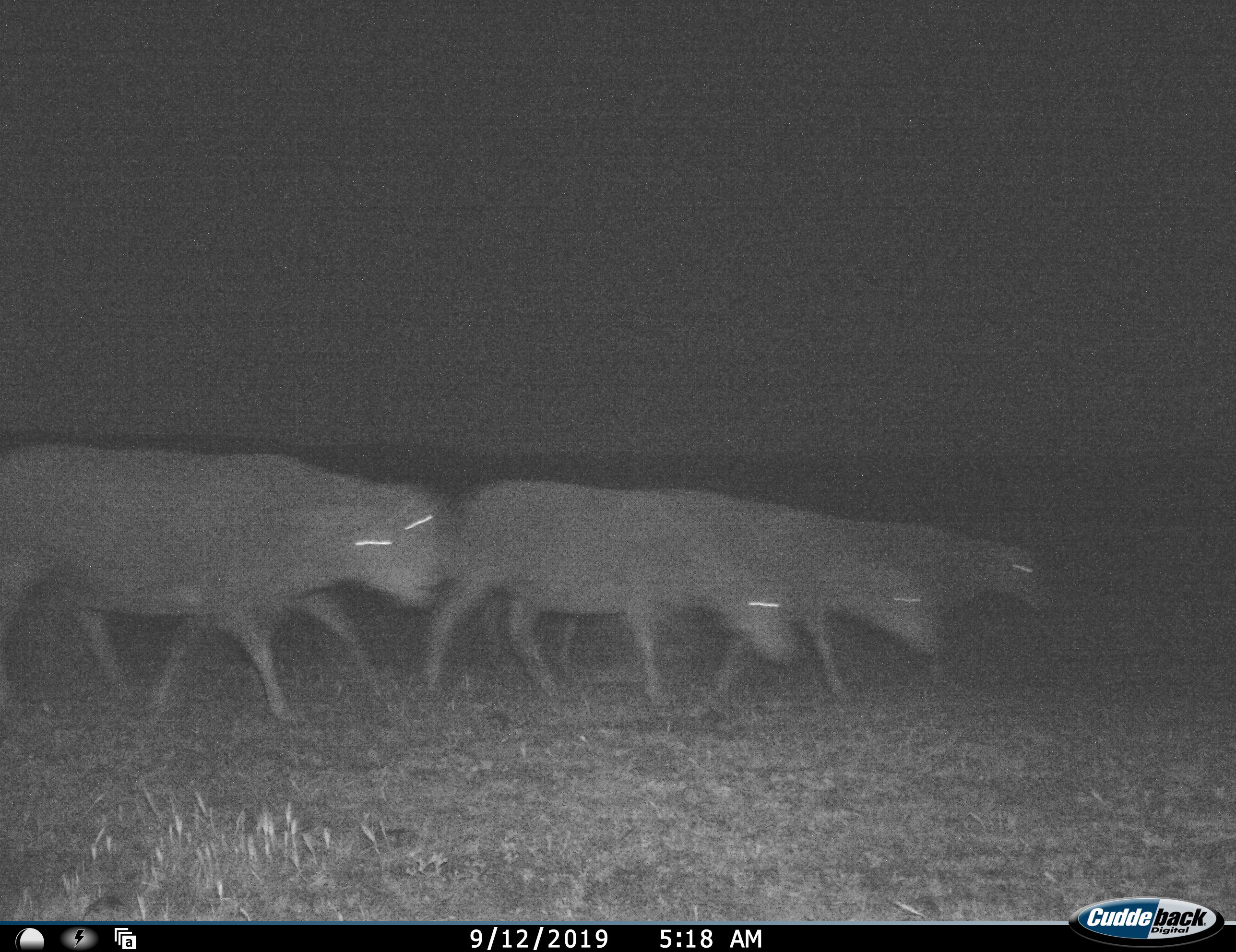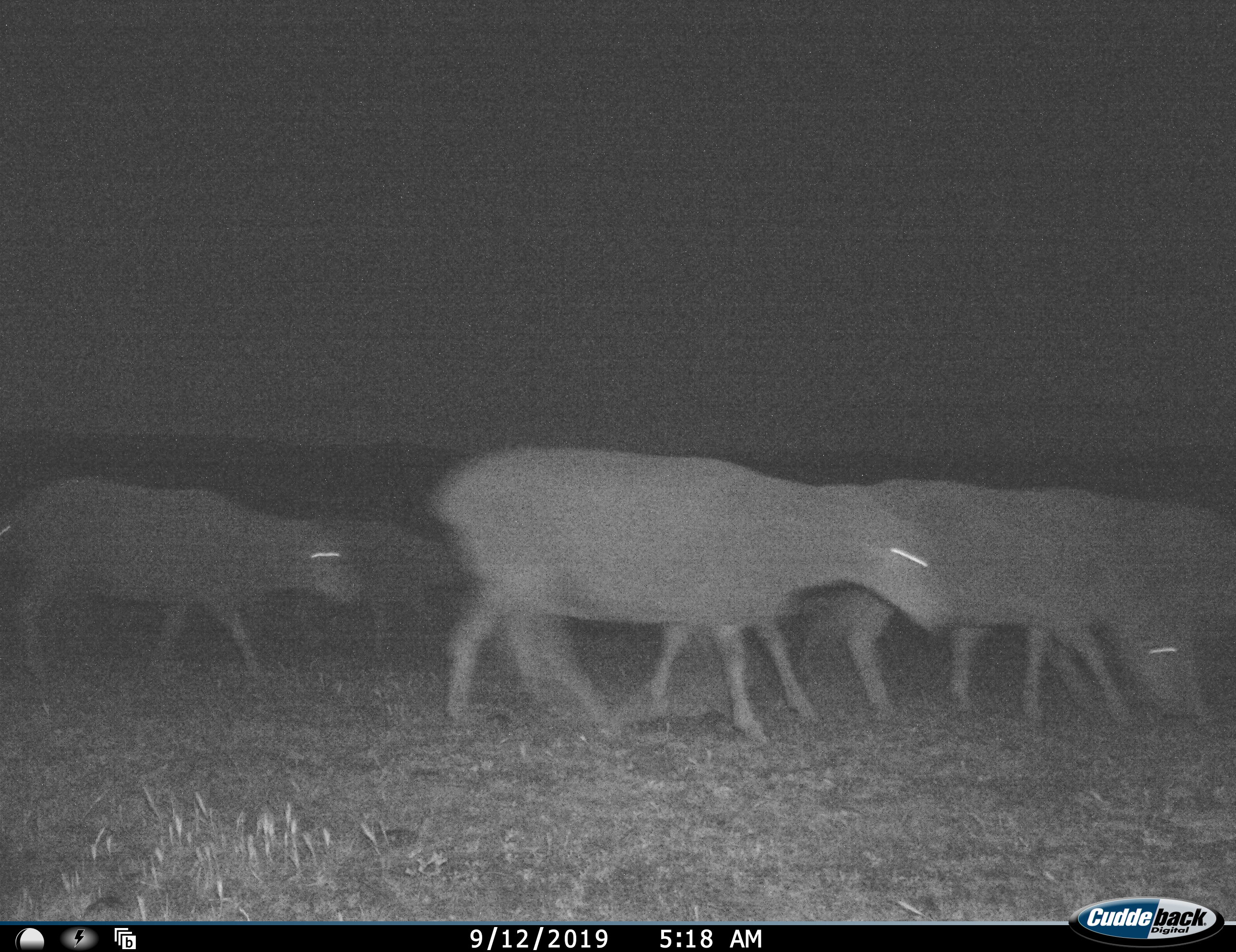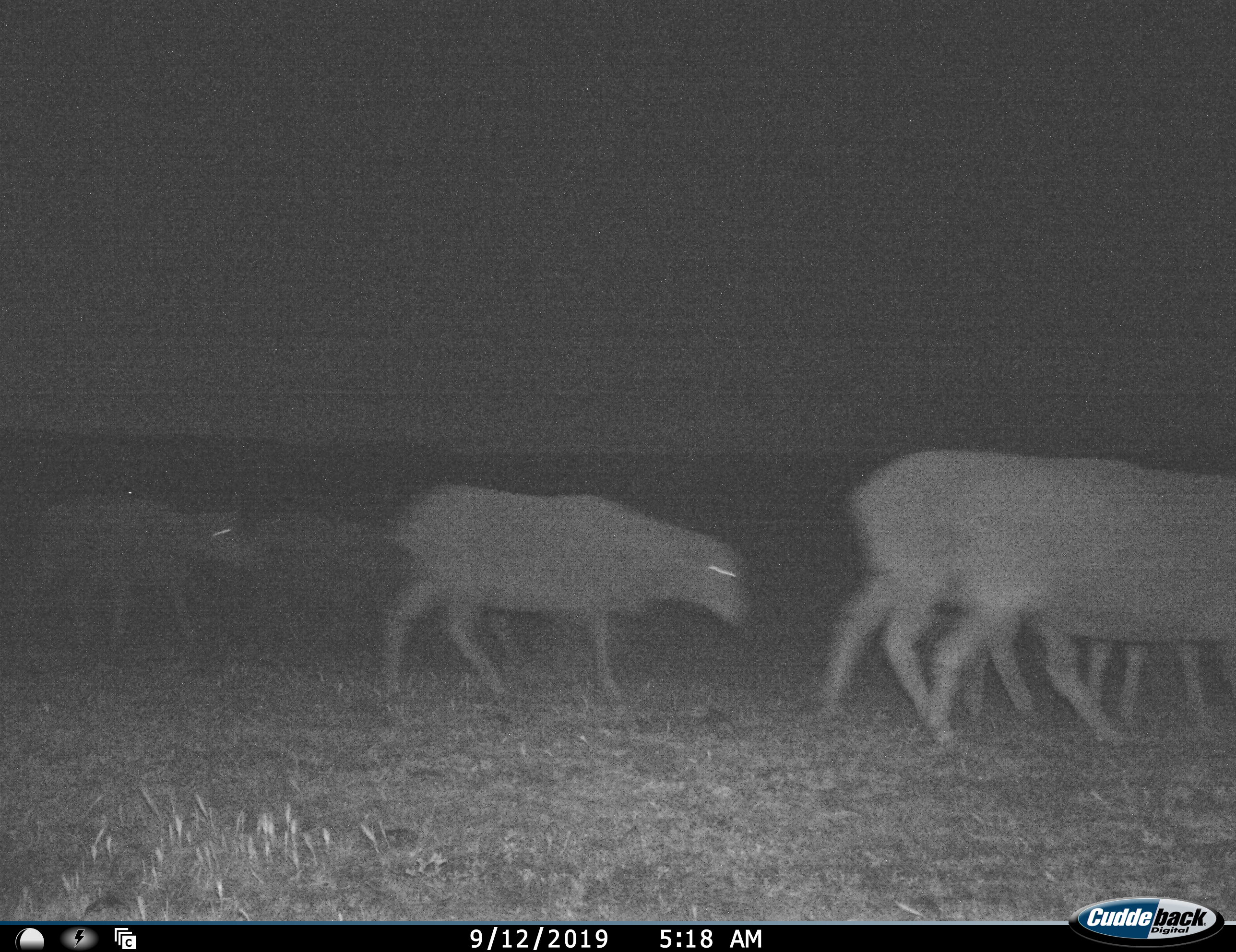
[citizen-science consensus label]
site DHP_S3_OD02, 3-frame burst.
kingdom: Animalia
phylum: Chordata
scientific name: Vertebrata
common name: domestic animal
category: domesticanimal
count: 8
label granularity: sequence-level